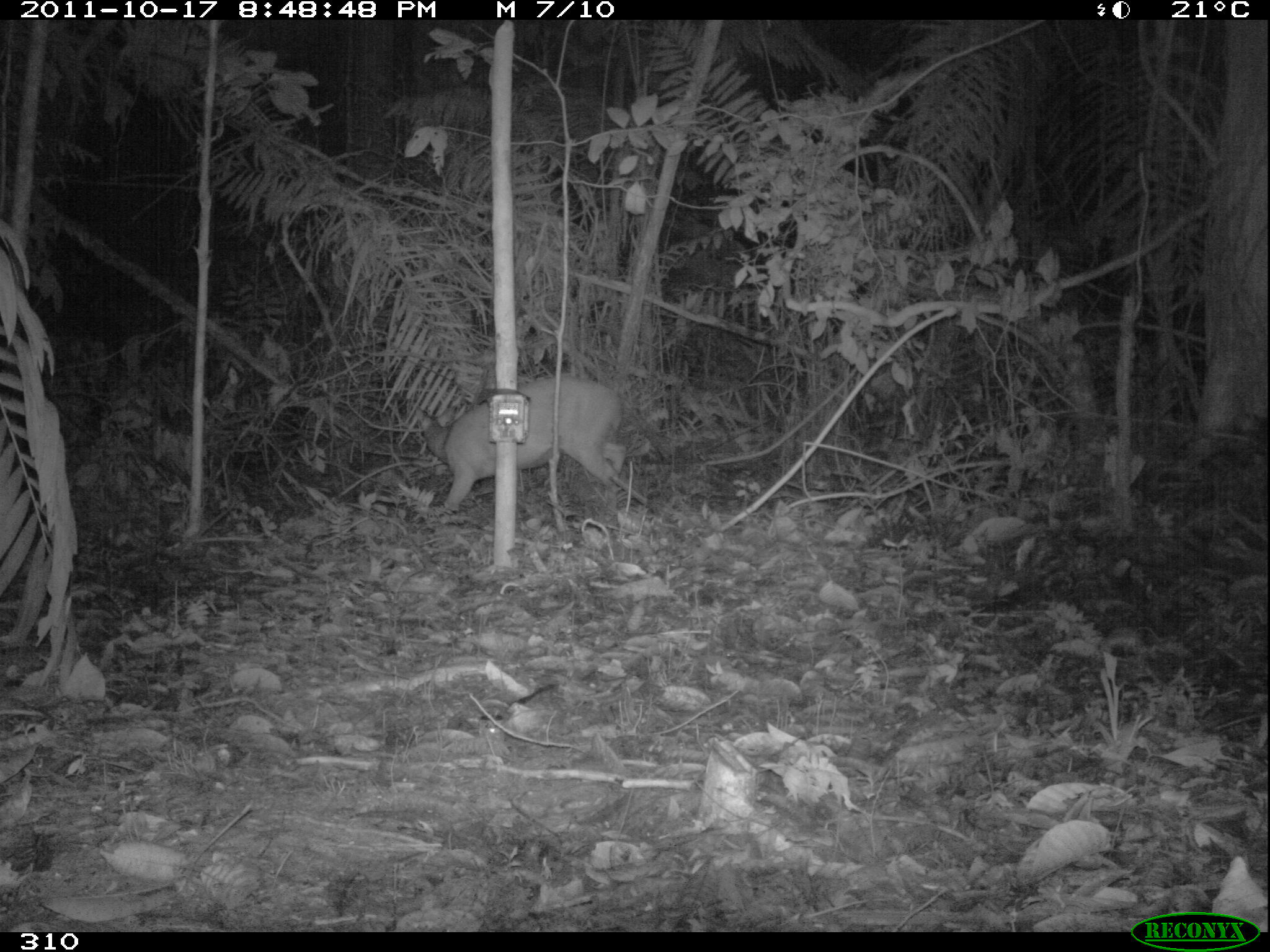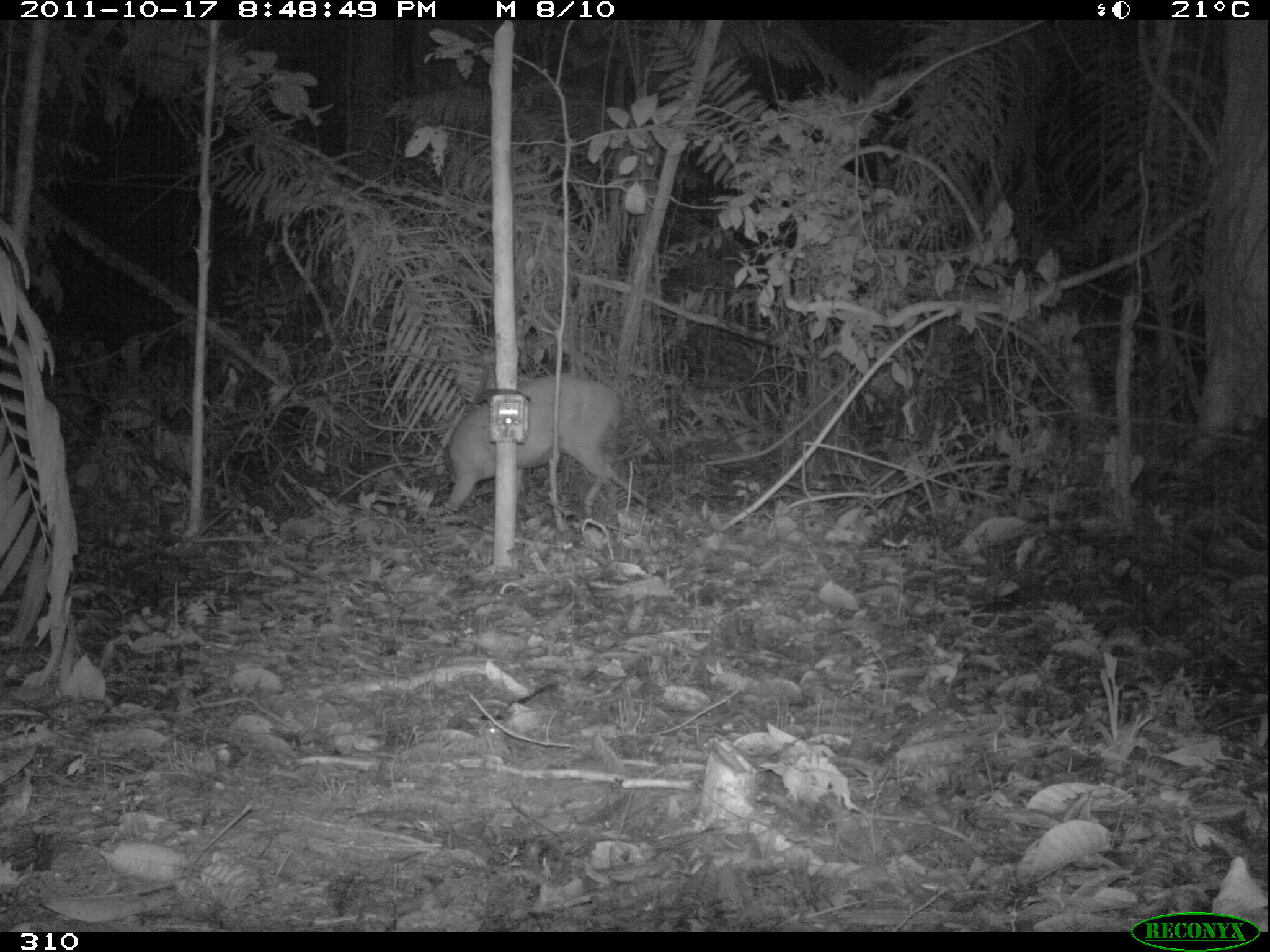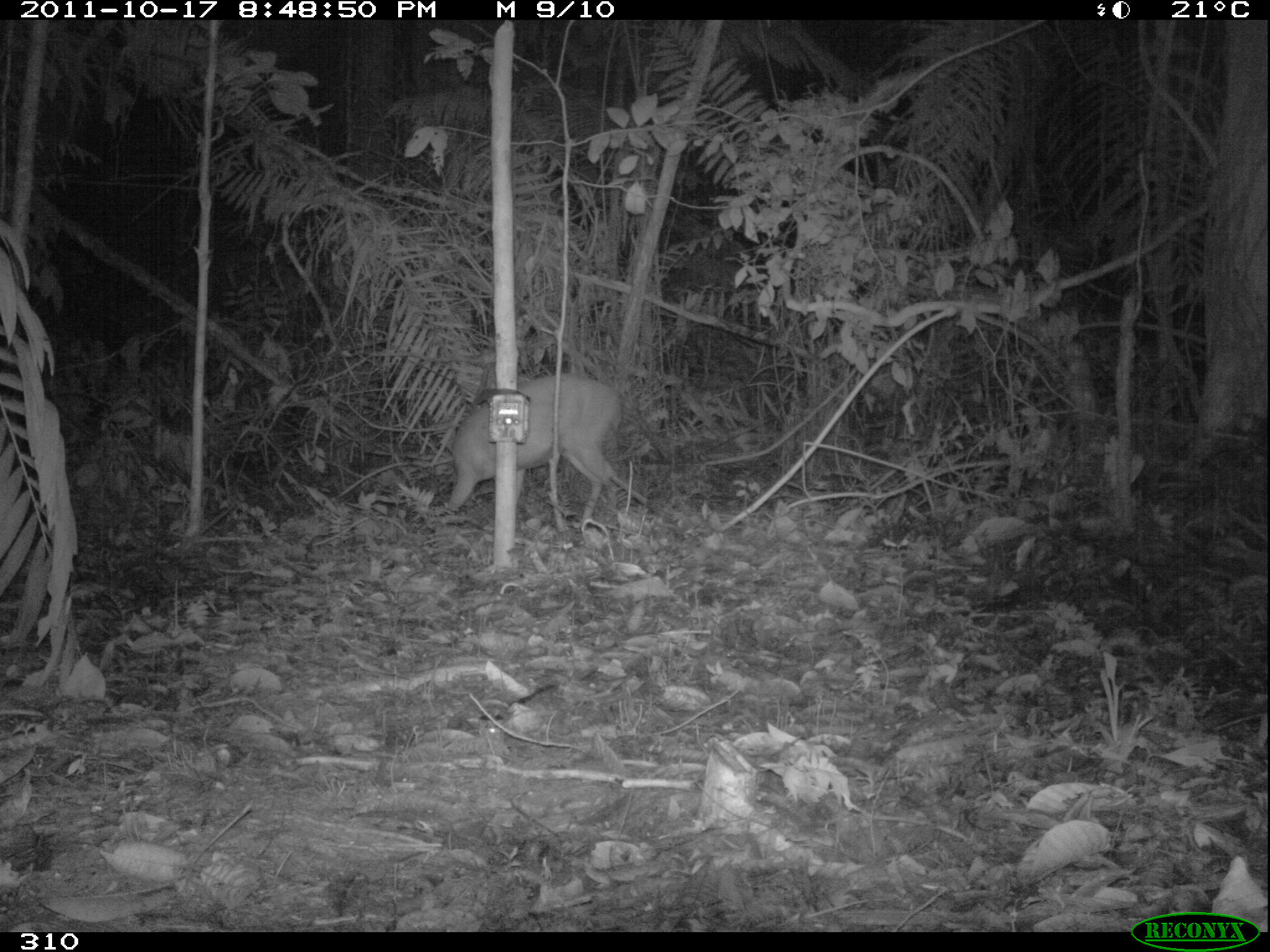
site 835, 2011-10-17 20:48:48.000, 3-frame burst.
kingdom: Animalia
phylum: Chordata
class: Mammalia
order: Artiodactyla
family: Cervidae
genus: Mazama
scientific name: Mazama americana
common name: red brocket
Mazama americana (red brocket).